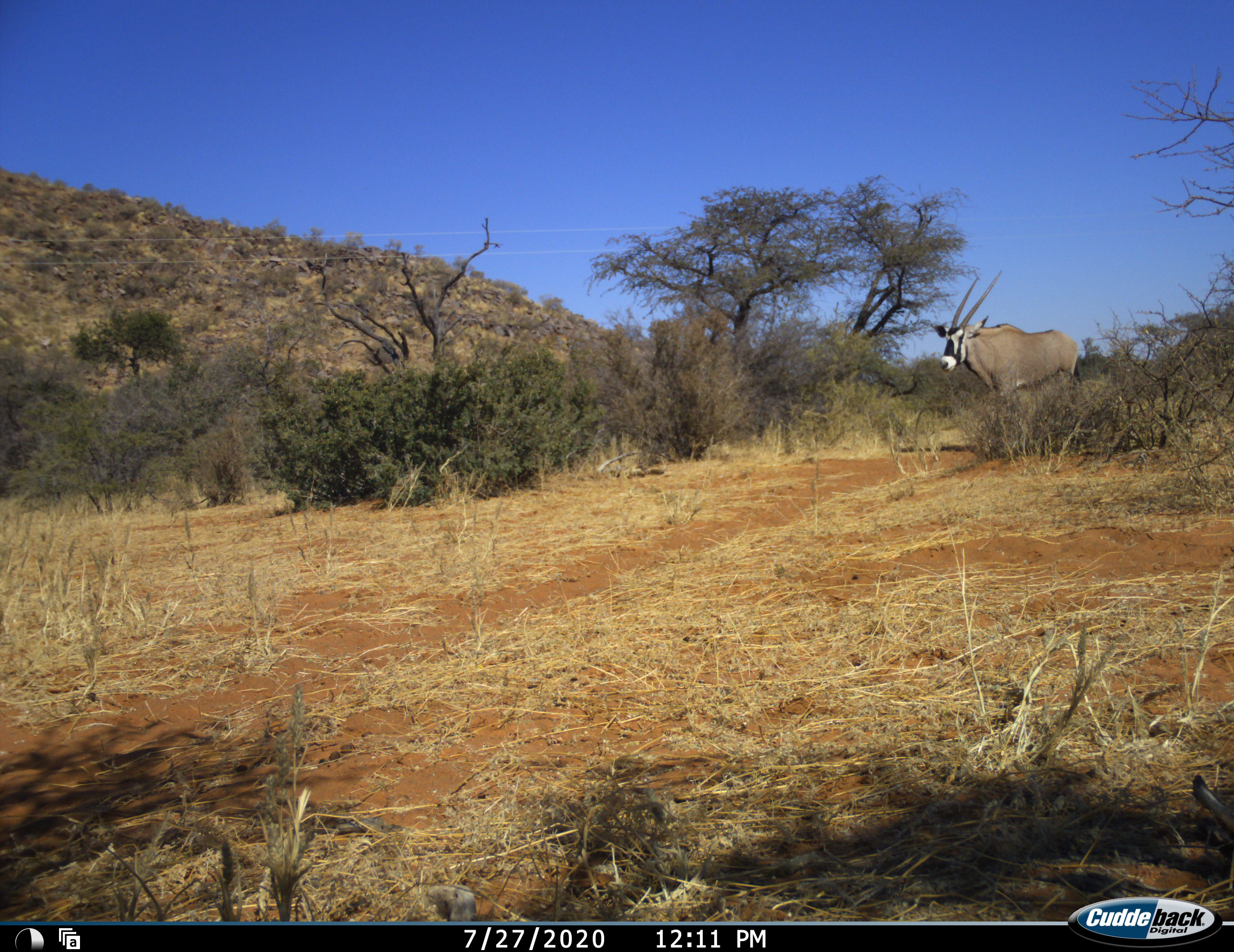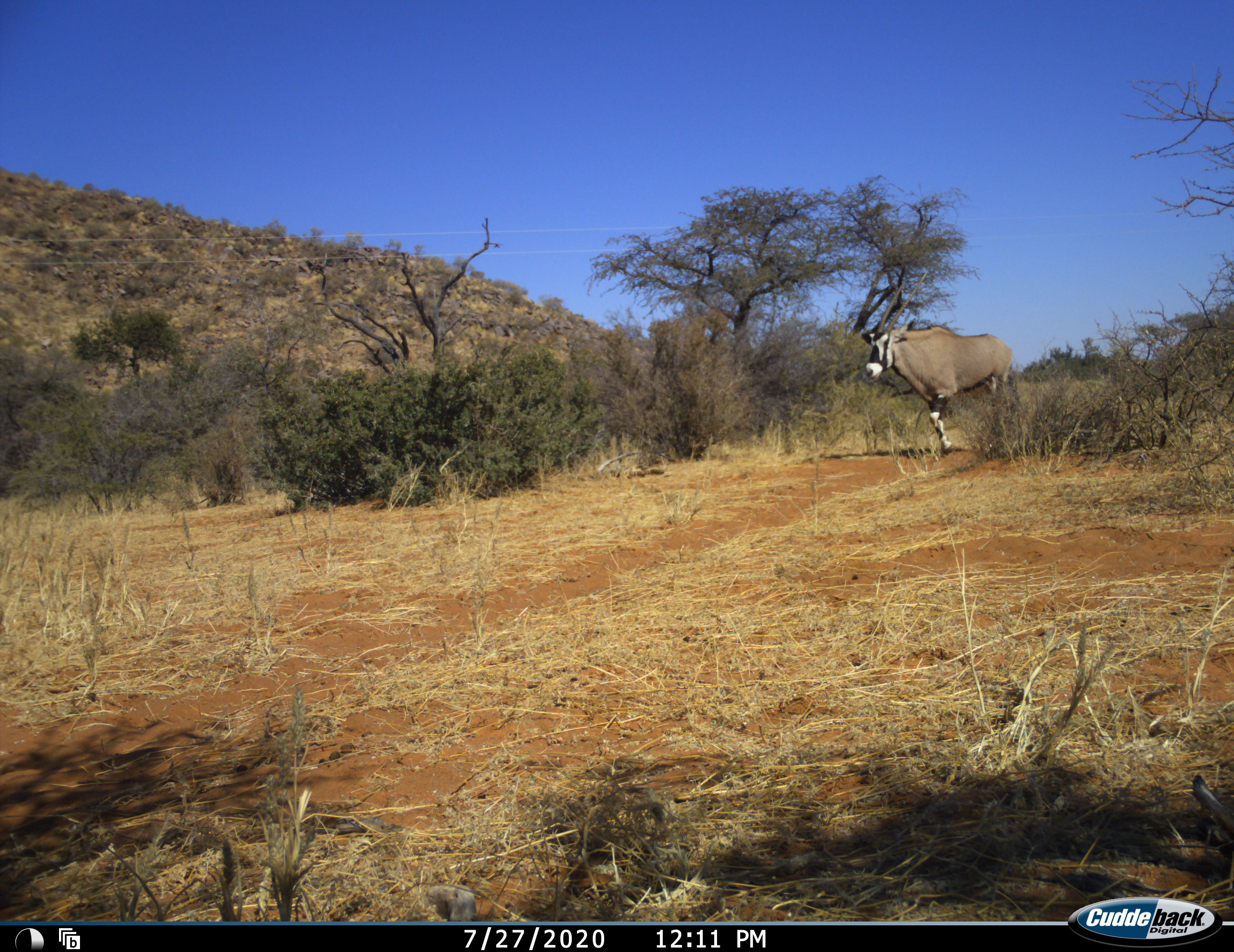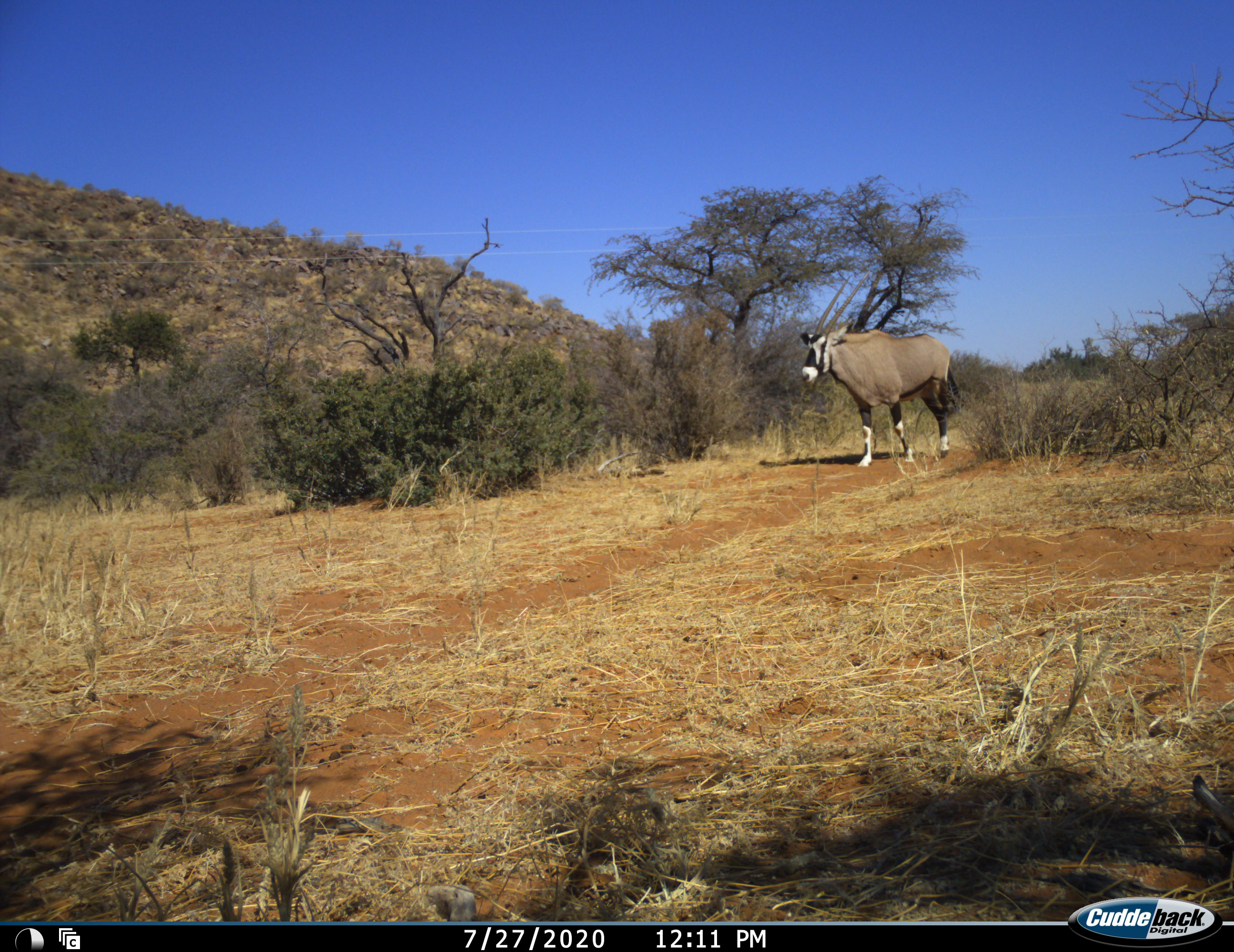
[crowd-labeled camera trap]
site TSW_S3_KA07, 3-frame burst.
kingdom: Animalia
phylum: Chordata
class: Mammalia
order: Artiodactyla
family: Bovidae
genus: Oryx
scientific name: Oryx gazella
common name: gemsbok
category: oryx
Oryx (gemsbok) (Oryx gazella), count 1. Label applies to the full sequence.